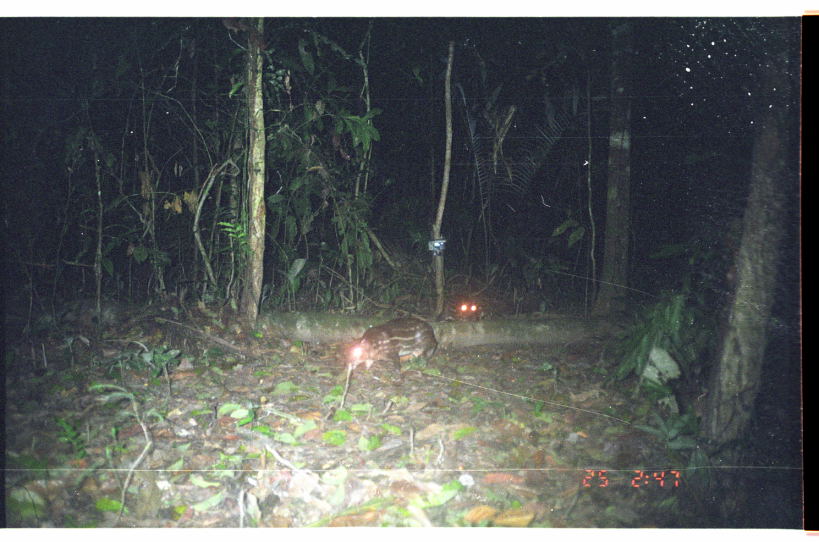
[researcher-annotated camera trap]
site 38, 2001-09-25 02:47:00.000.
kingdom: Animalia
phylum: Chordata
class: Mammalia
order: Rodentia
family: Cuniculidae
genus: Cuniculus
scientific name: Cuniculus paca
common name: spotted paca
Cuniculus paca (spotted paca).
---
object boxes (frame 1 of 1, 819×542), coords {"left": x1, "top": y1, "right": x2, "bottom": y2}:
cuniculus paca: {"left": 333, "top": 315, "right": 438, "bottom": 386}; {"left": 453, "top": 294, "right": 482, "bottom": 320}